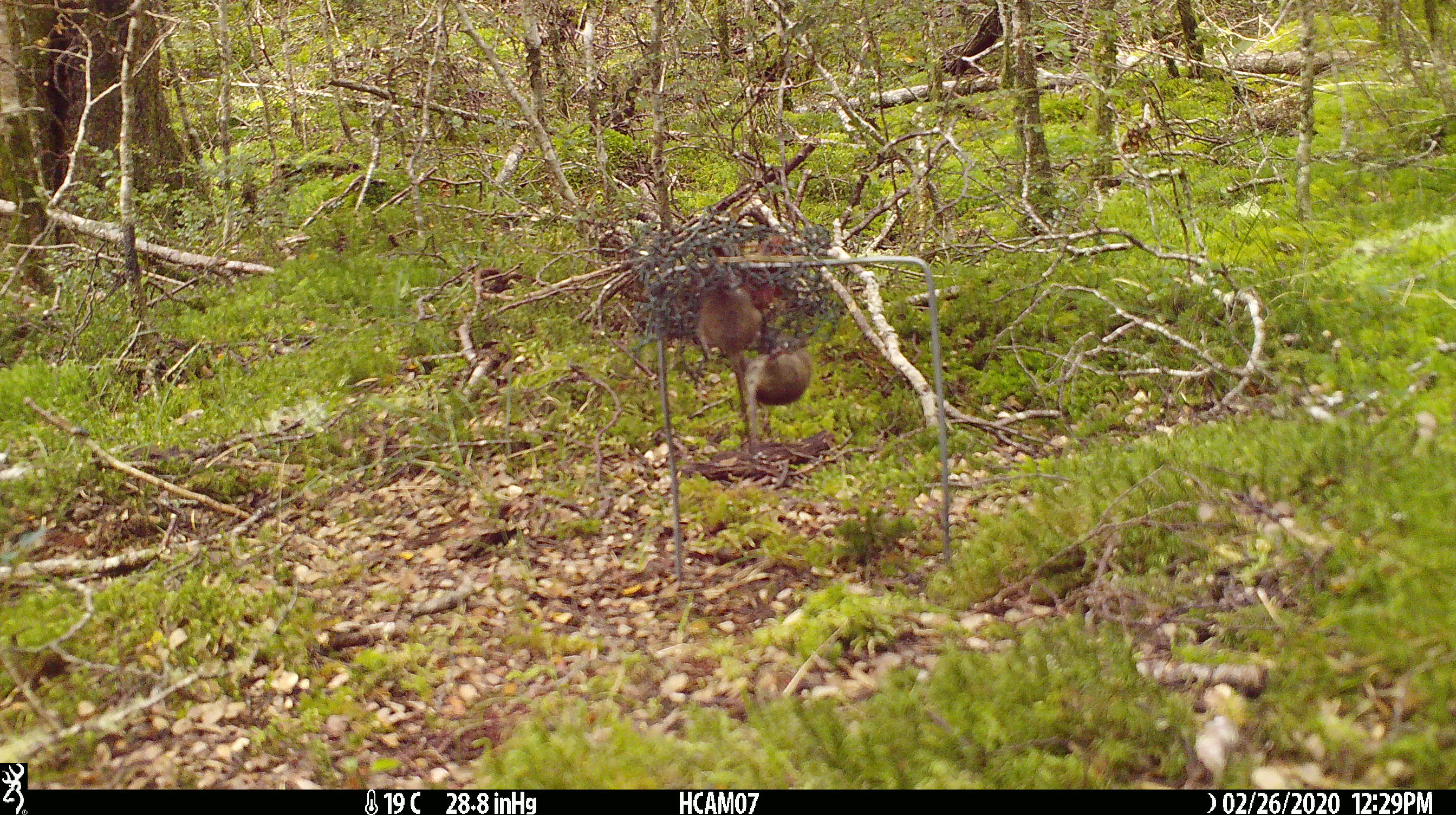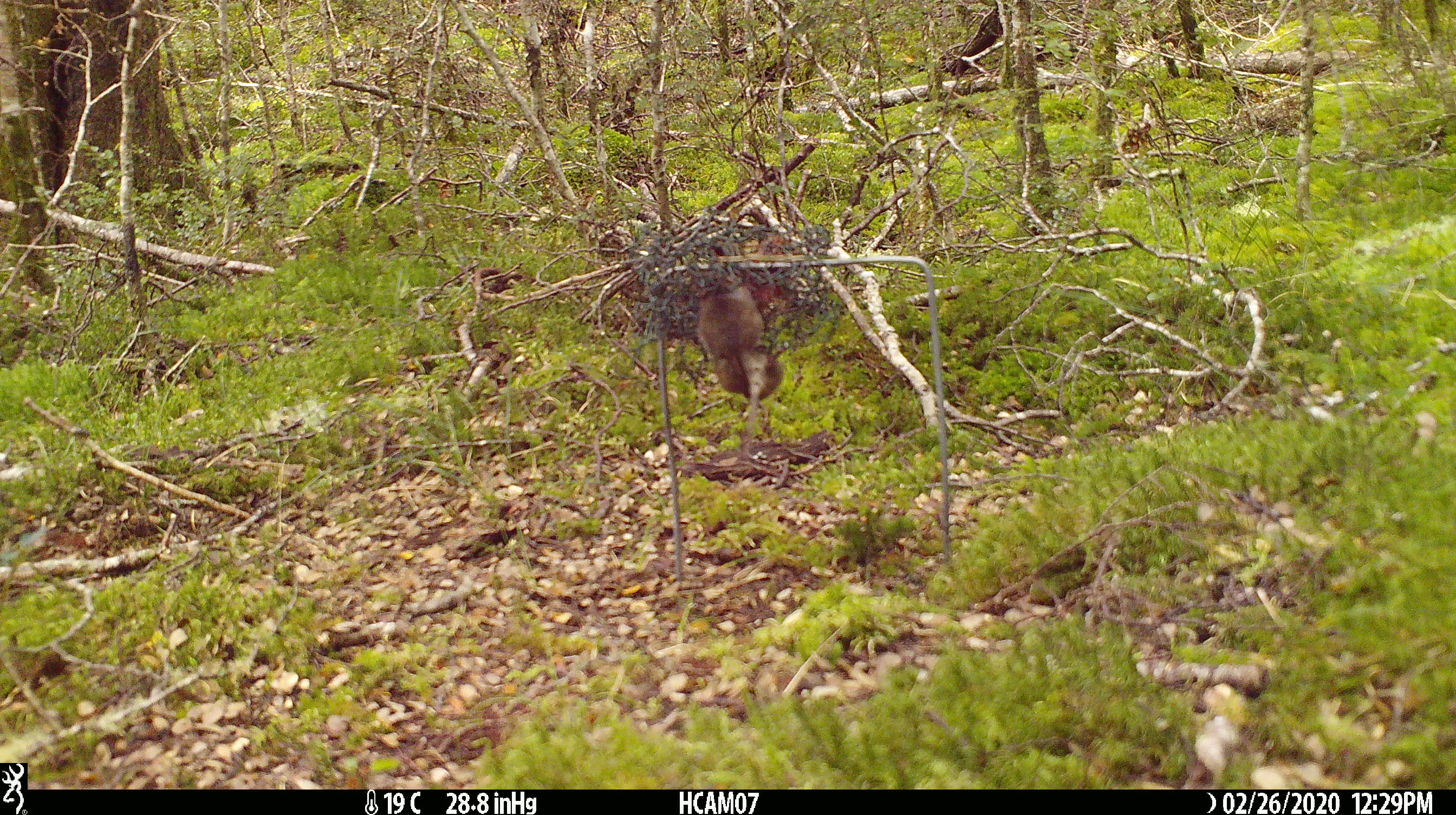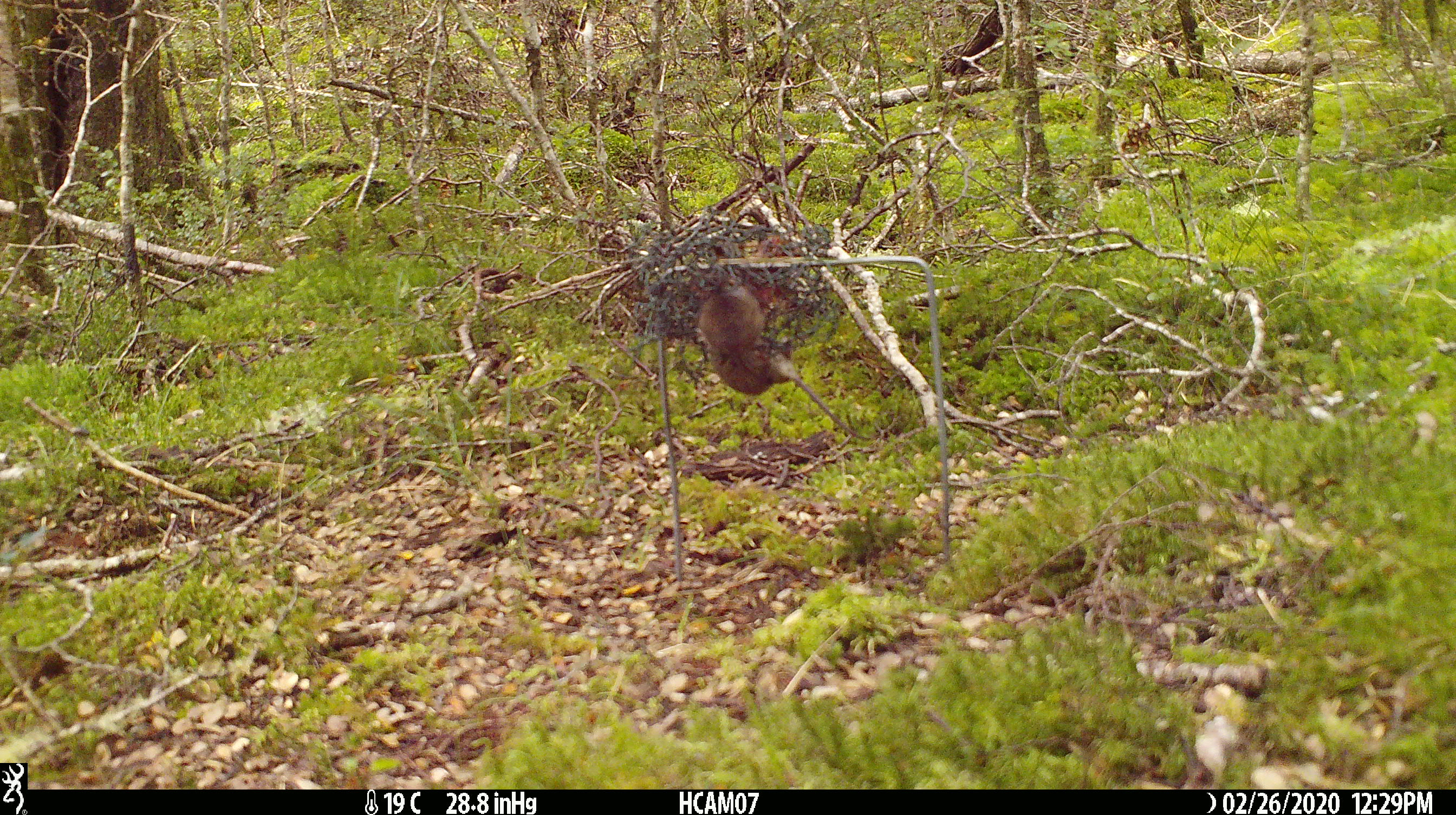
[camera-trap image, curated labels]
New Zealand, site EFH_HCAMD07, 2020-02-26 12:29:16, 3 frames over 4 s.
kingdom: Animalia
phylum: Chordata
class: Mammalia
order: Rodentia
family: Muridae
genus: Mus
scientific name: Mus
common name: mouse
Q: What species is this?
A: Mouse (Mus).